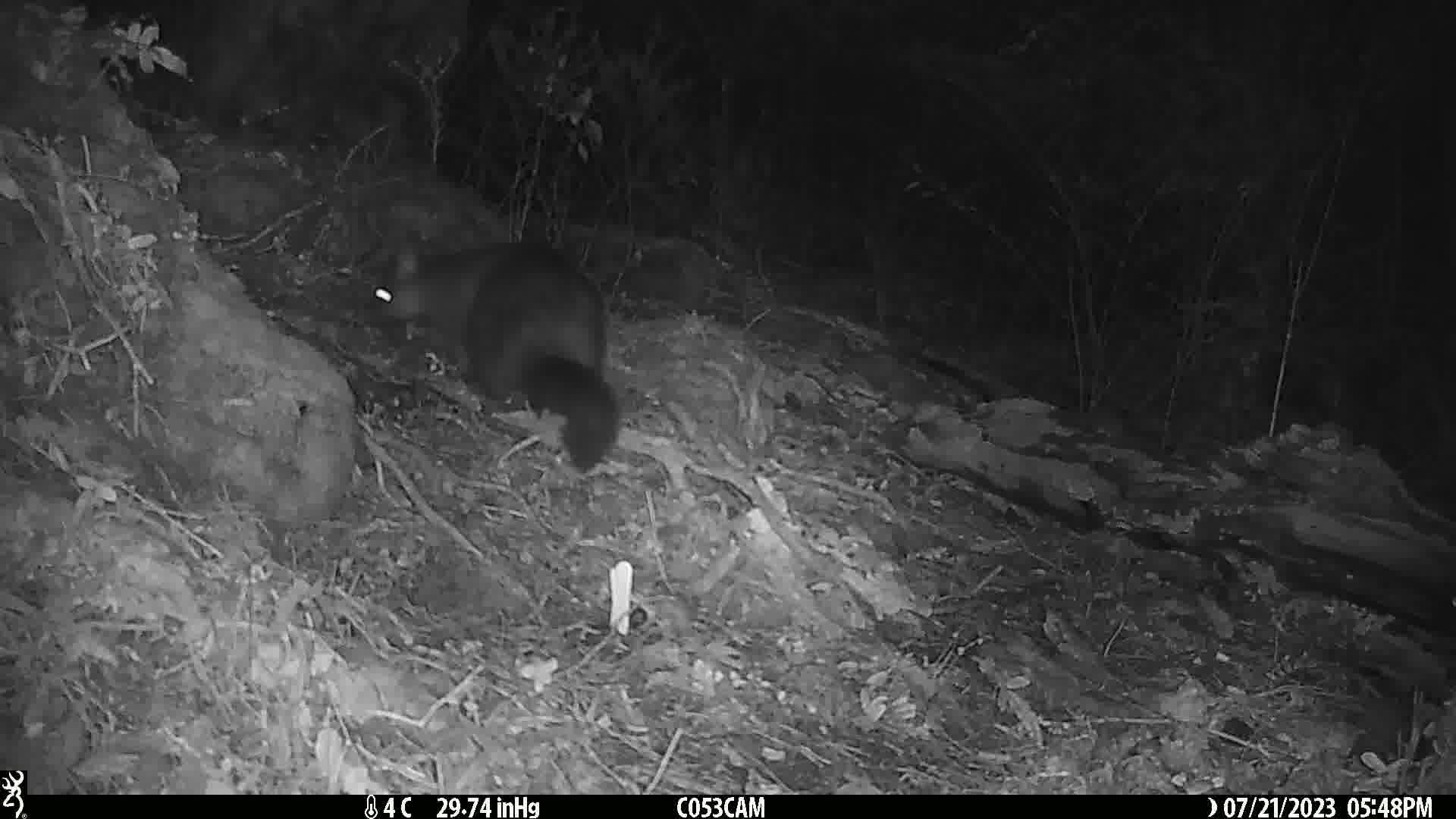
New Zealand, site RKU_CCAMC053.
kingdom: Animalia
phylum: Chordata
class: Mammalia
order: Diprotodontia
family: Phalangeridae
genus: Trichosurus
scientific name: Trichosurus vulpecula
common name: common brushtail possum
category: possum